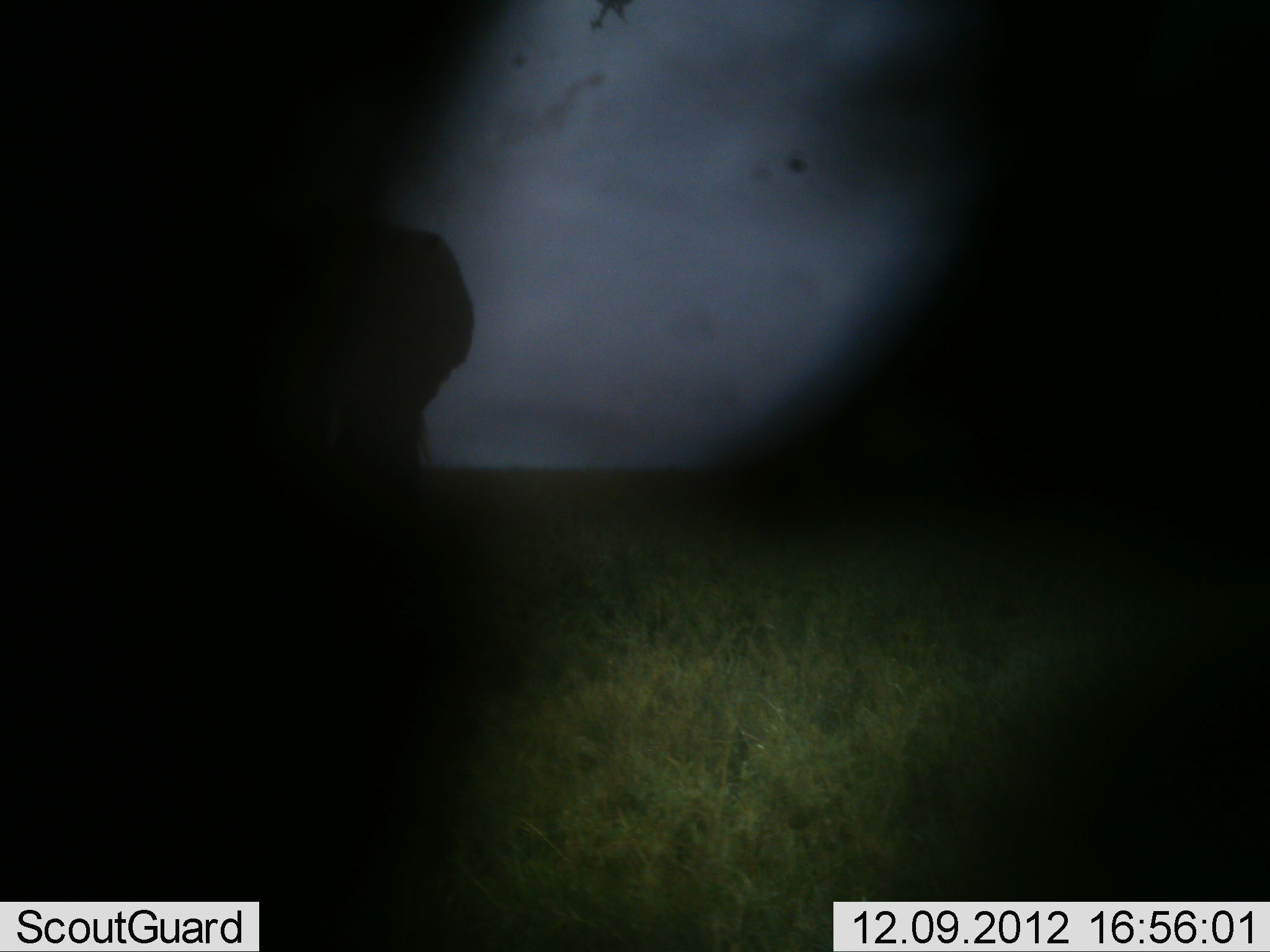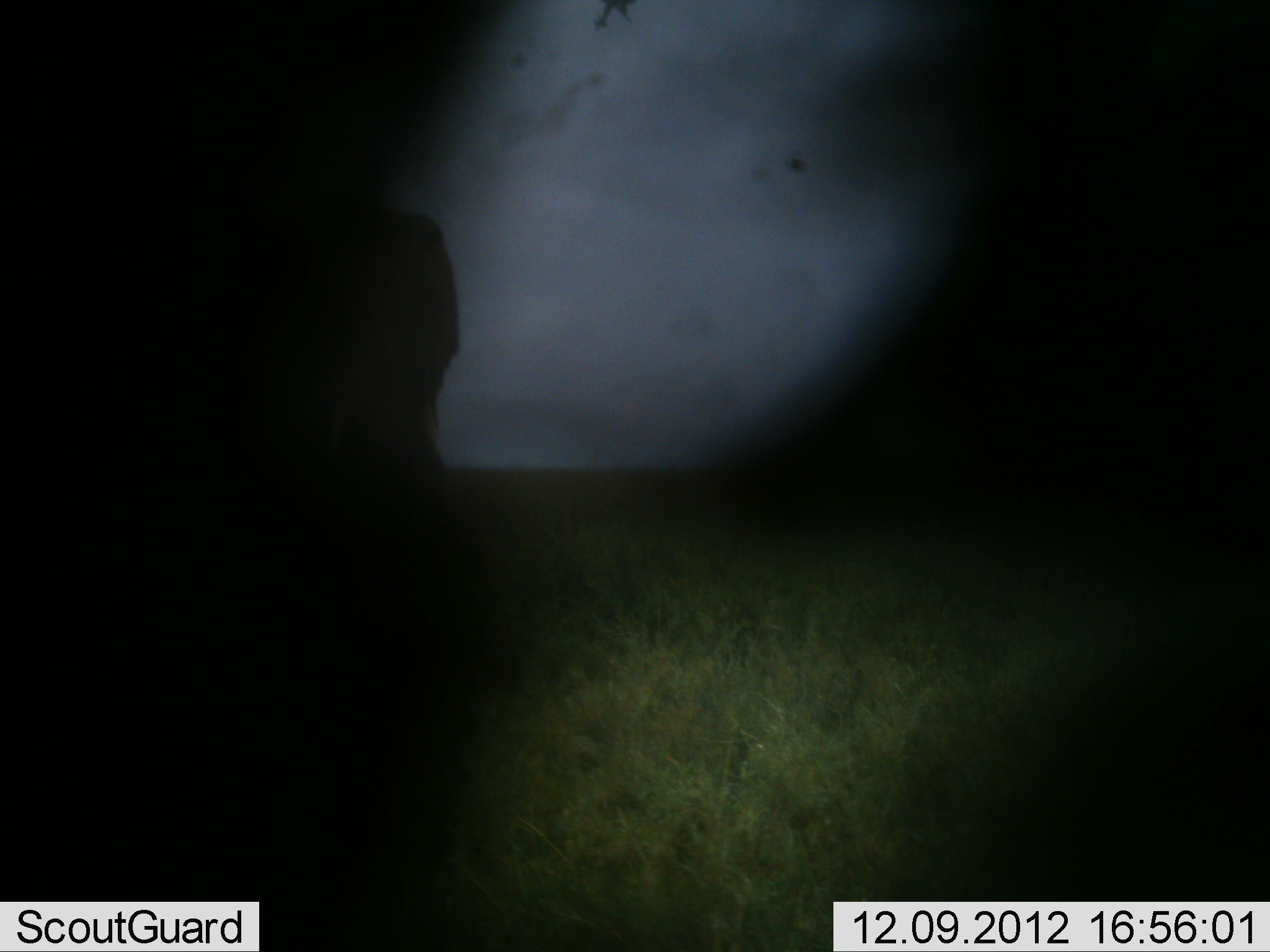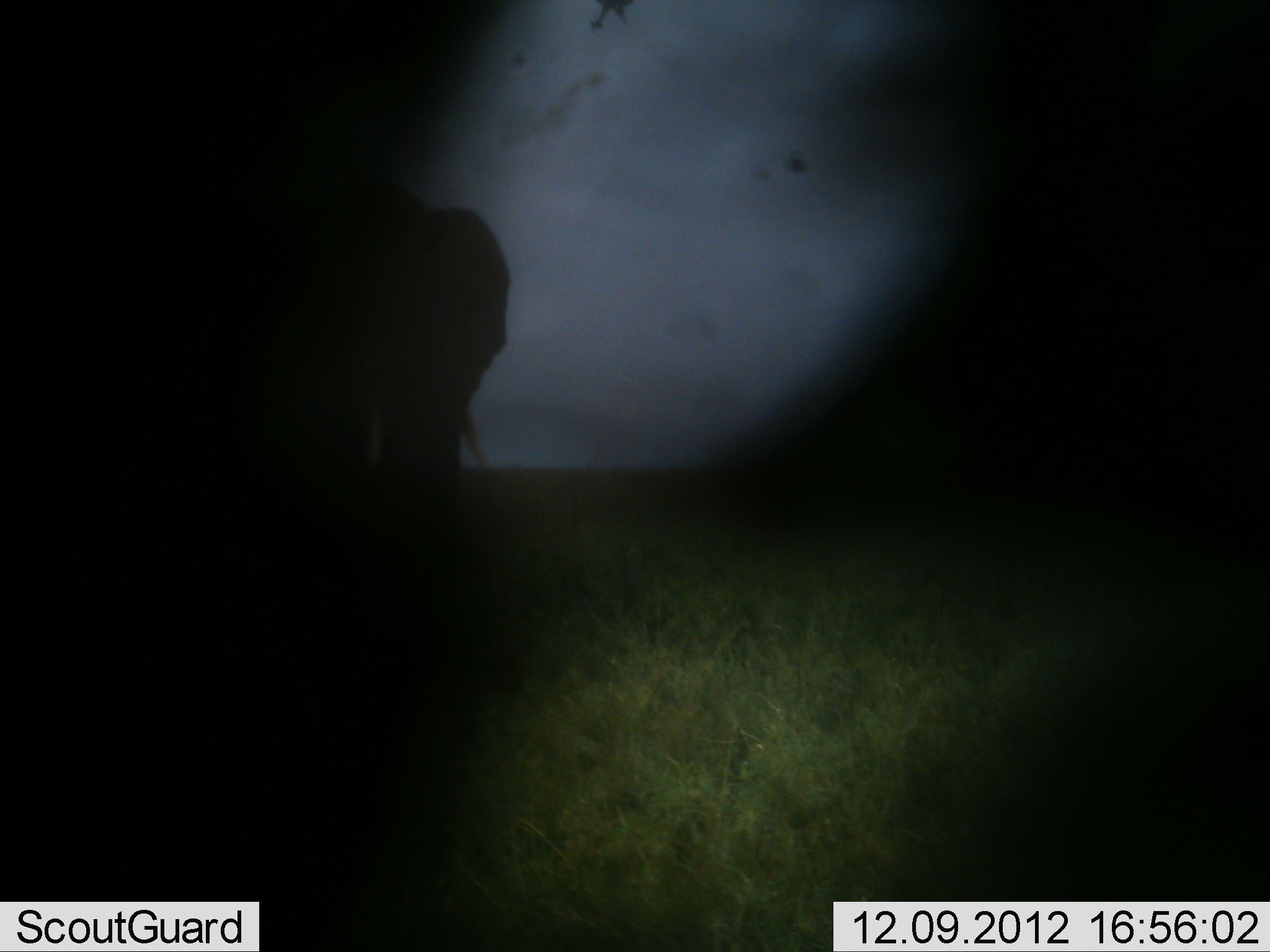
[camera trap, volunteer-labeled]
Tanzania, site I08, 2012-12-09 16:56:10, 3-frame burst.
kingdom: Animalia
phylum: Chordata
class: Mammalia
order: Proboscidea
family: Elephantidae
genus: Loxodonta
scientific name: Loxodonta africana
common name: african bush elephant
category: elephant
Elephant (african bush elephant) (Loxodonta africana), count 1. Behavior (volunteer vote fractions): standing 50%, resting 0%, moving 50%, interacting 0%. Young present (vote fraction): 0%. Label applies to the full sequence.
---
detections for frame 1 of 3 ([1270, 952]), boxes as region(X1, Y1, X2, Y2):
animal: region(263, 227, 477, 532)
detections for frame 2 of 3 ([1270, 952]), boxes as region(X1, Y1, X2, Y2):
animal: region(320, 209, 463, 514)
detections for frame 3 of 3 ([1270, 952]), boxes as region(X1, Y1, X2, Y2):
animal: region(354, 182, 509, 529)